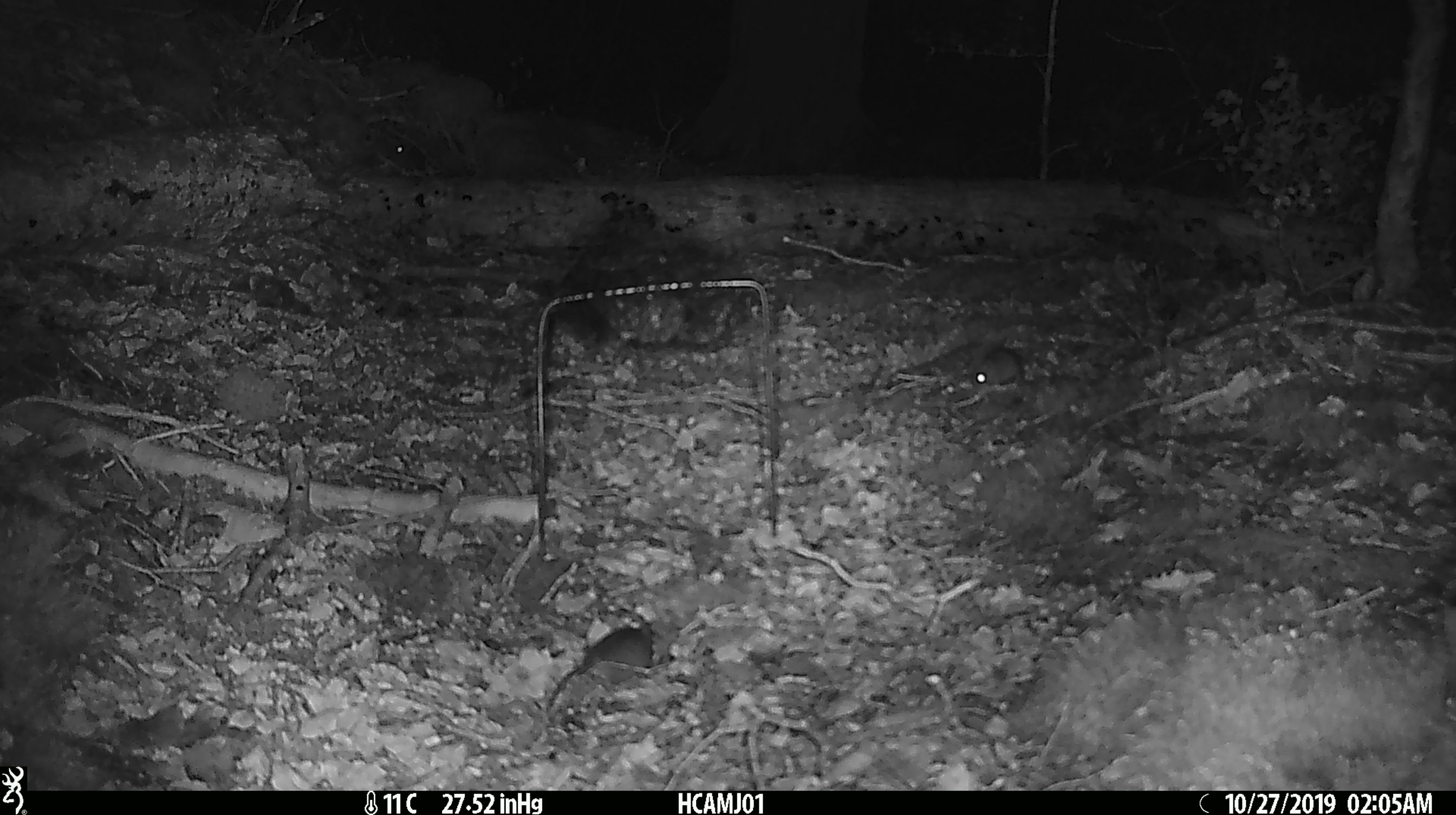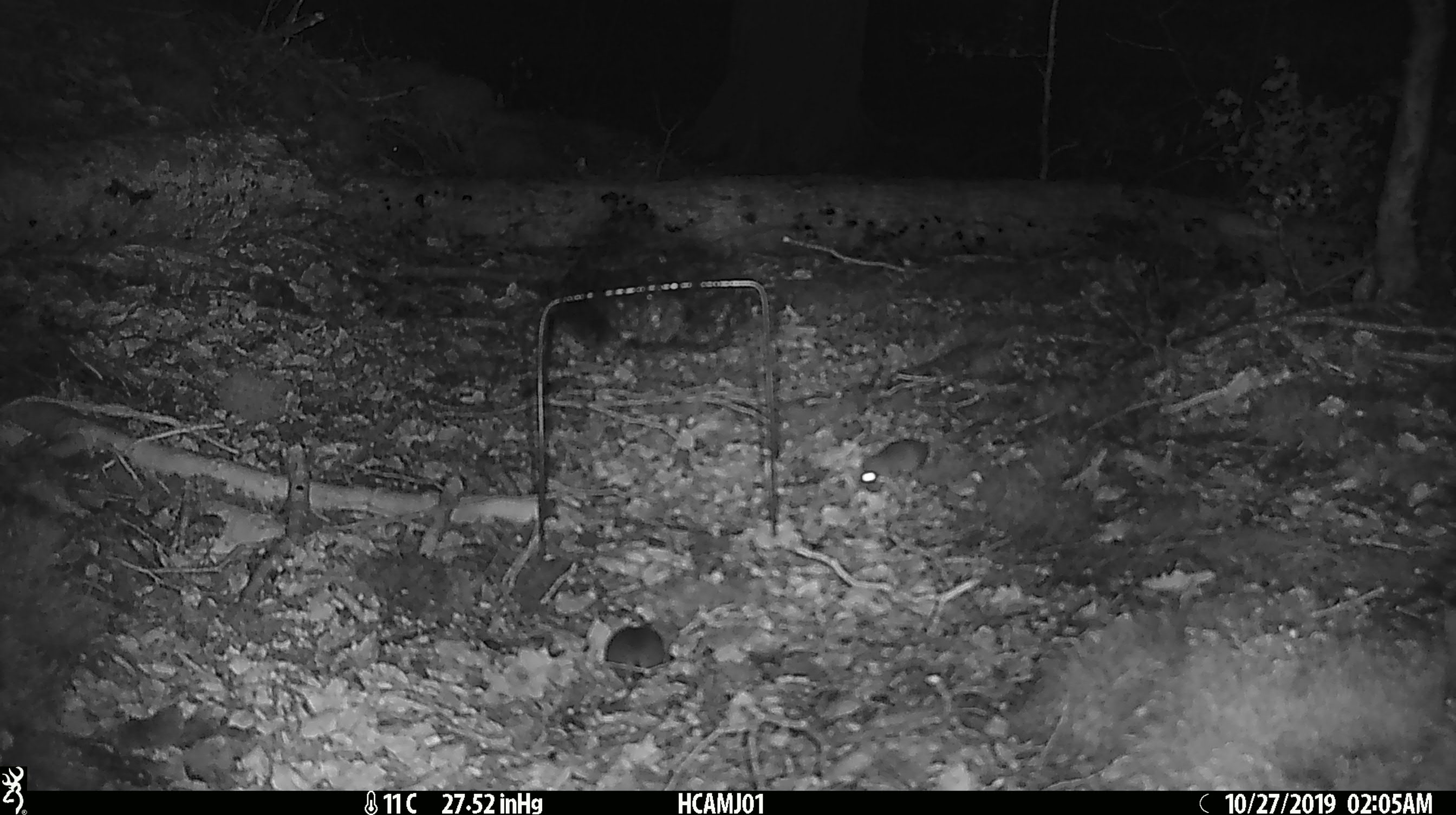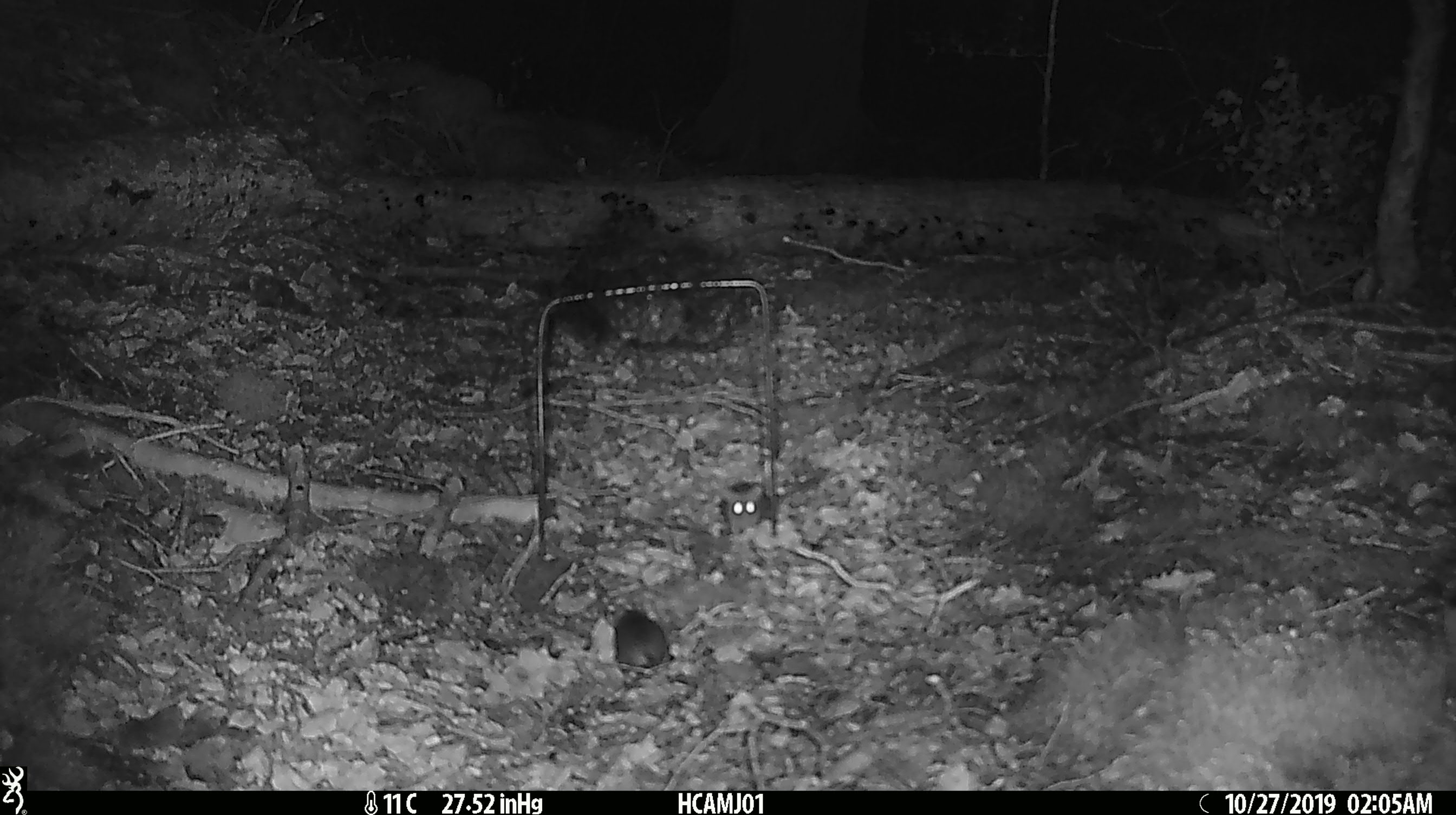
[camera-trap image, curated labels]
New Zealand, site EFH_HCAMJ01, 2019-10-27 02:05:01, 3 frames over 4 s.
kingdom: Animalia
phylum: Chordata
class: Mammalia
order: Rodentia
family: Muridae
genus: Mus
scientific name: Mus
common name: mouse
Mouse (Mus).